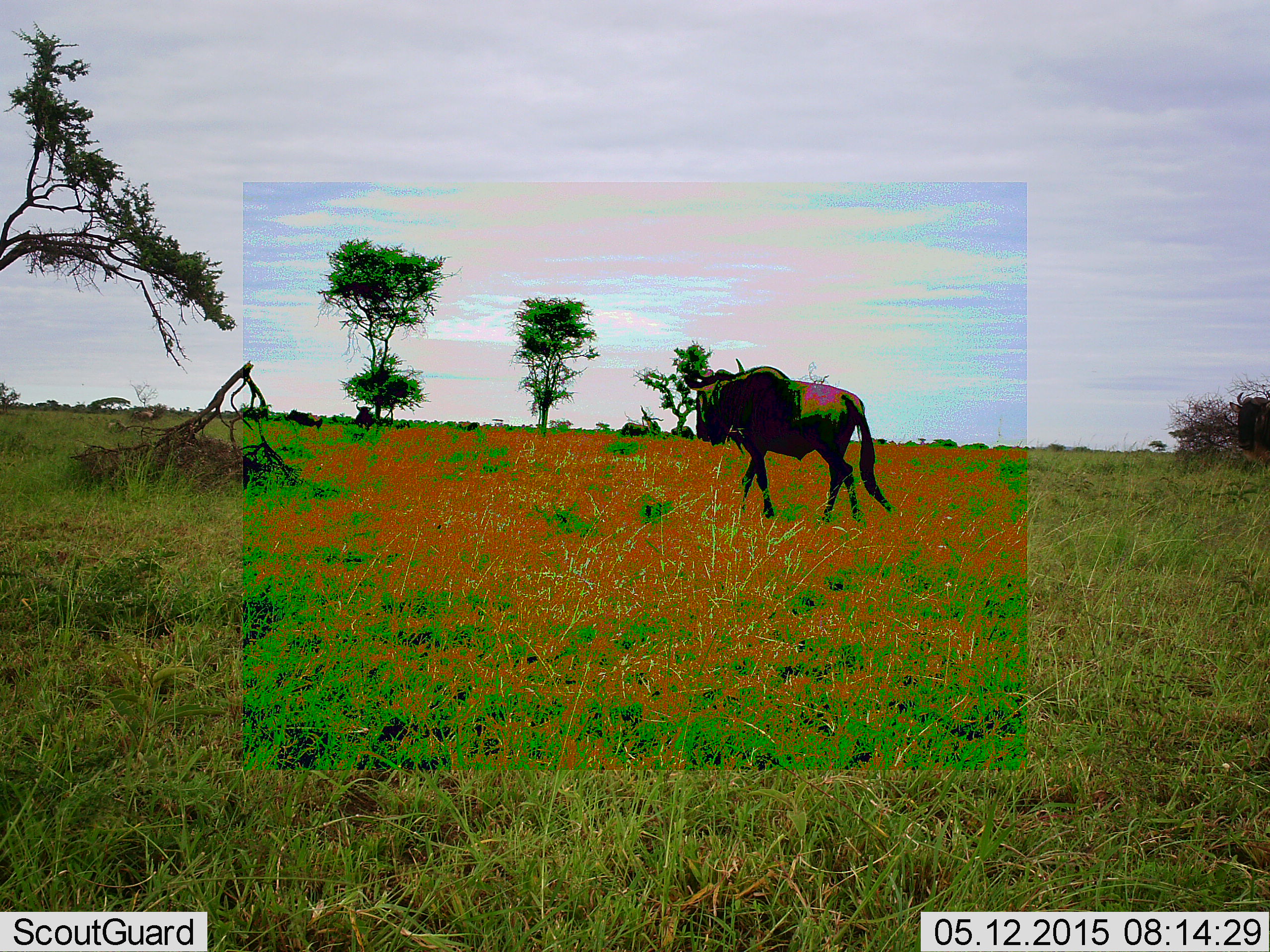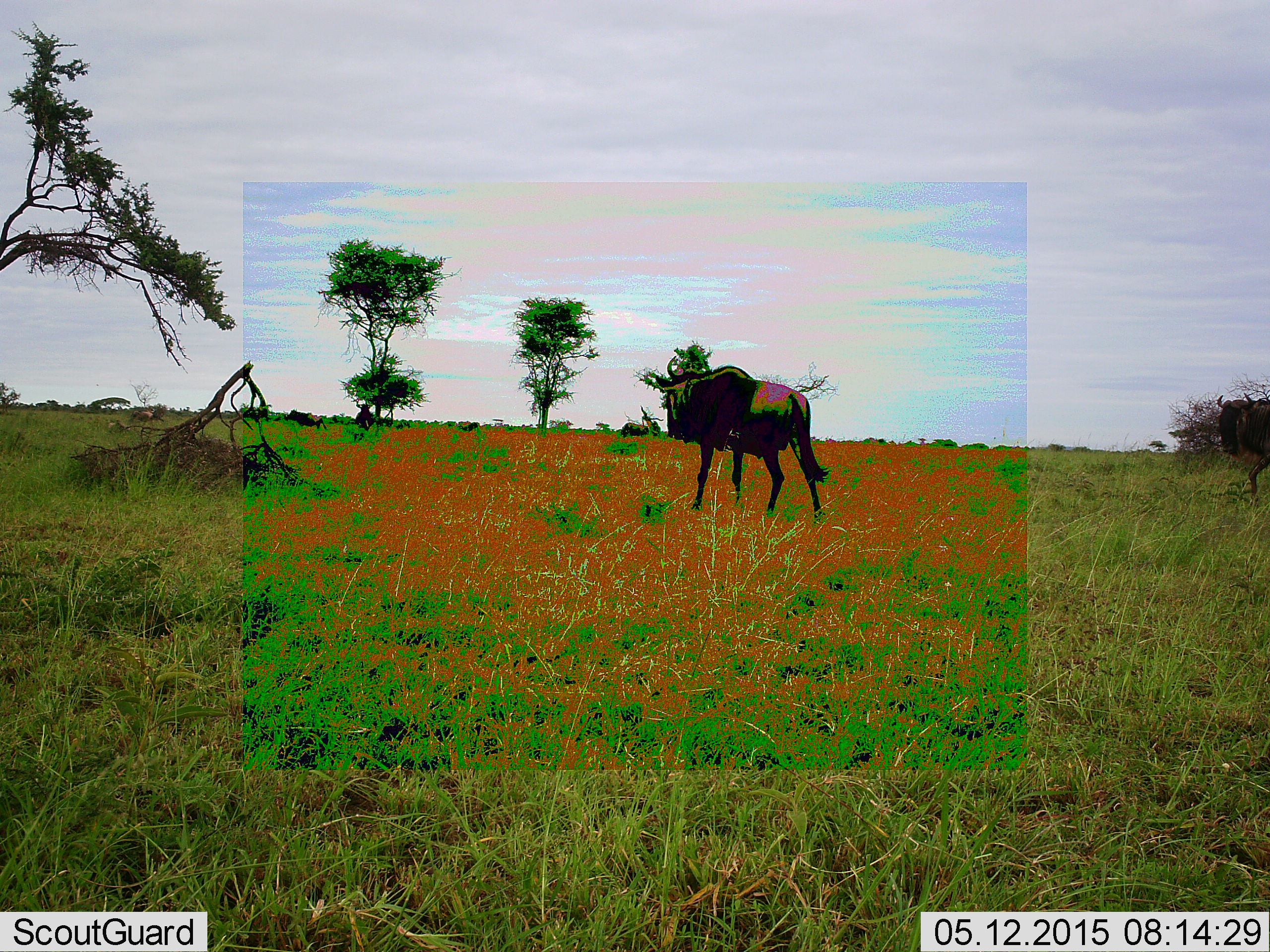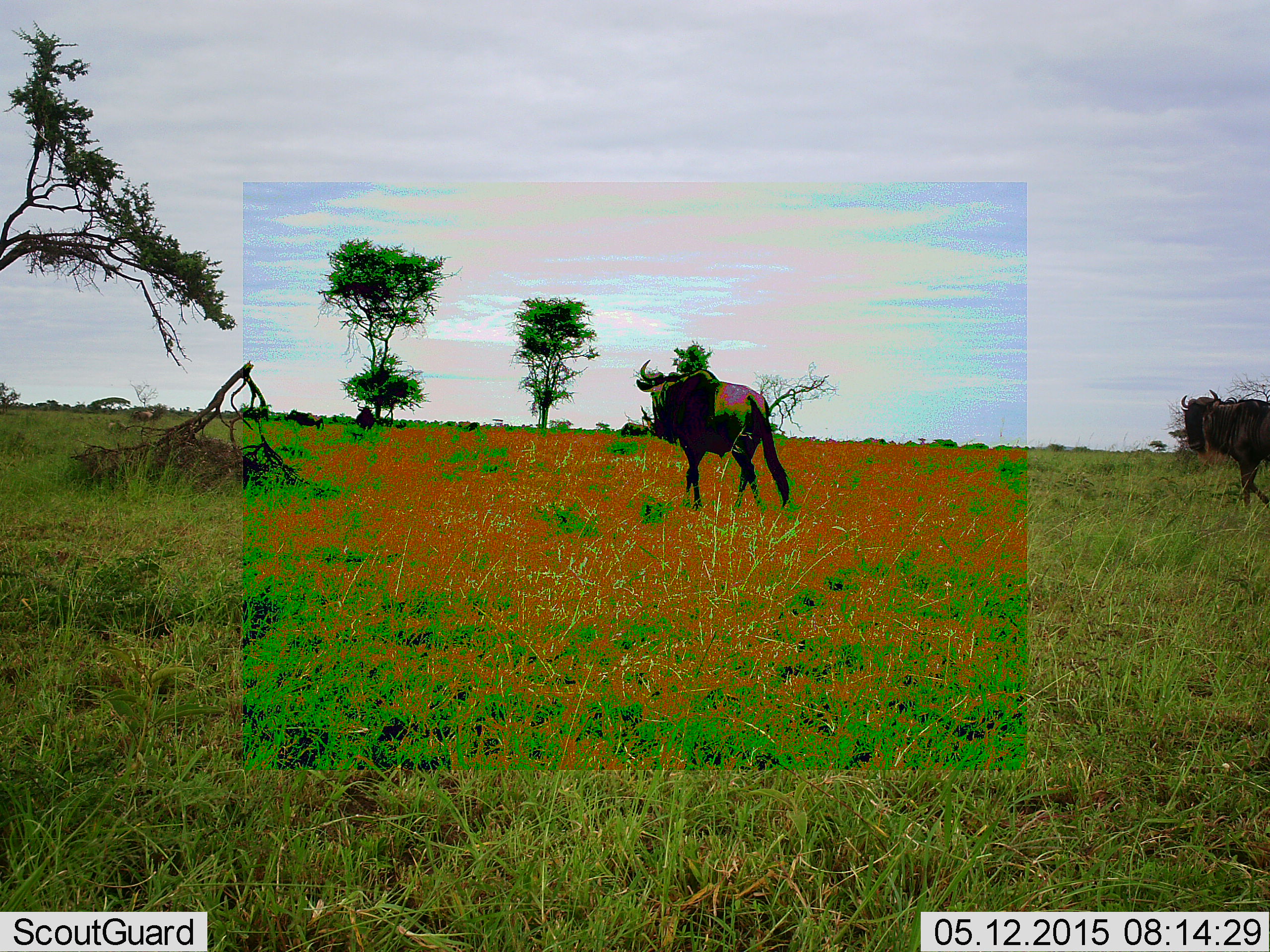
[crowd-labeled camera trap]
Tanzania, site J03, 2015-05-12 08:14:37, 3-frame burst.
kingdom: Animalia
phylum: Chordata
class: Mammalia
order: Artiodactyla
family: Bovidae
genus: Connochaetes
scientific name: Connochaetes taurinus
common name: blue wildebeest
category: wildebeest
Wildebeest (blue wildebeest) (Connochaetes taurinus), count 2. Behavior (volunteer vote fractions): standing 20%, resting 10%, moving 90%, interacting 0%. Young present (vote fraction): 0%. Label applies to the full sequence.